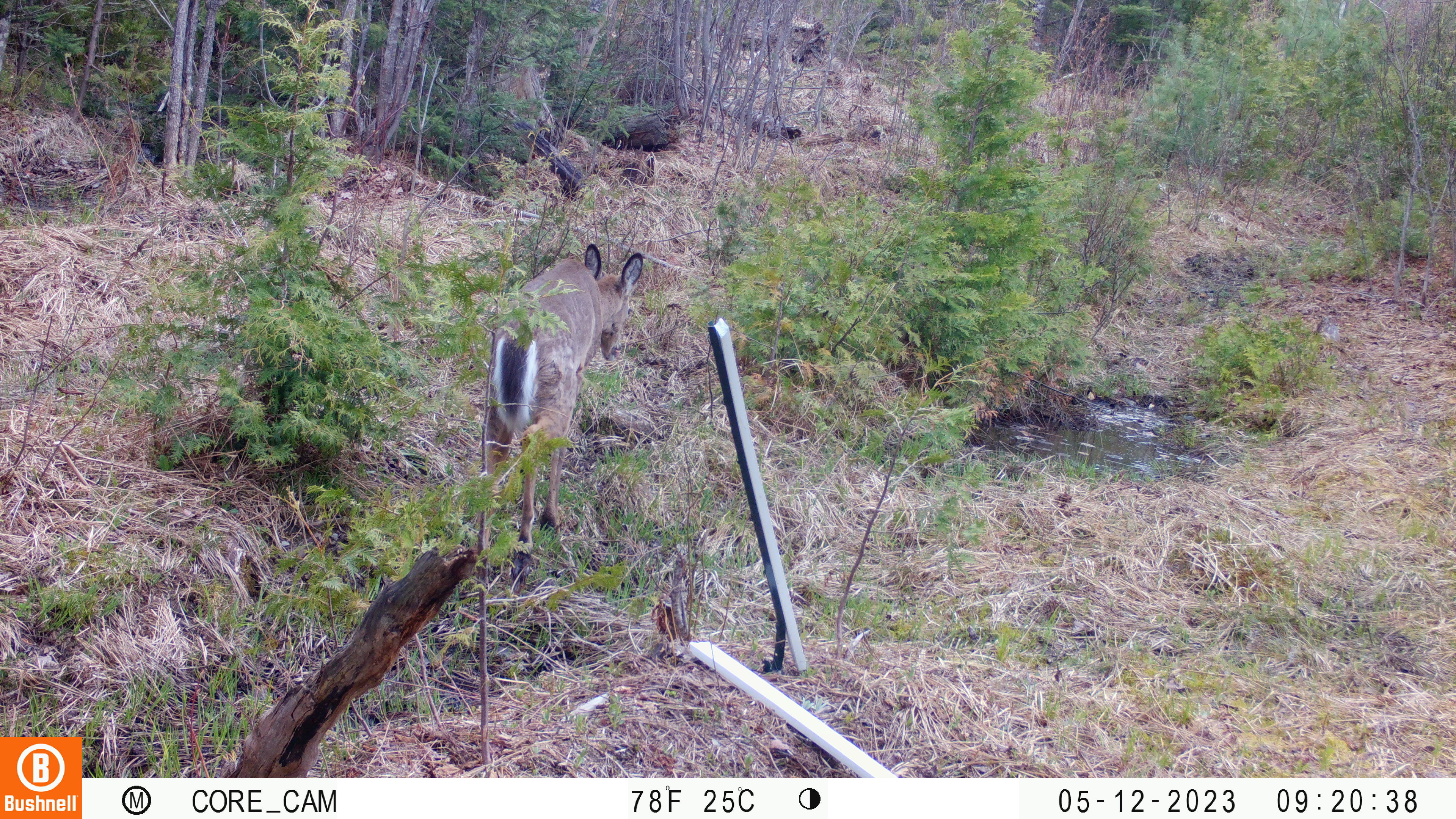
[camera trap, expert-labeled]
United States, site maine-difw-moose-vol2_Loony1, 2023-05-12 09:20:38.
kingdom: Animalia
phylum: Chordata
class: Mammalia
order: Artiodactyla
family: Cervidae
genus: Odocoileus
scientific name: Odocoileus virginianus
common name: white-tailed deer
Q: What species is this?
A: White-tailed deer (Odocoileus virginianus).